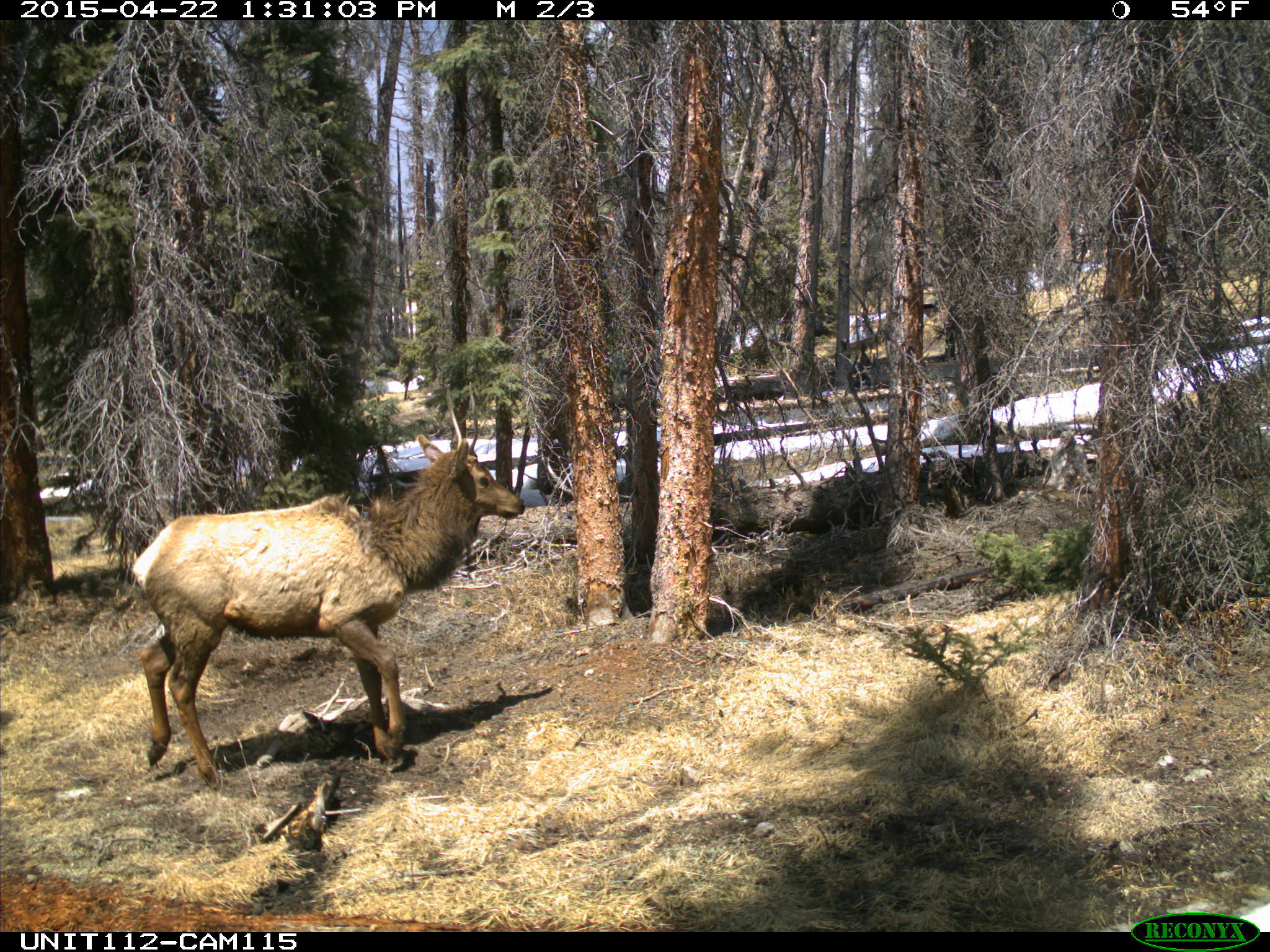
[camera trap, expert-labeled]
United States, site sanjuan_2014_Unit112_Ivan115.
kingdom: Animalia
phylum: Chordata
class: Mammalia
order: Artiodactyla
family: Cervidae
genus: Cervus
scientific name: Cervus elaphus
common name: red deer